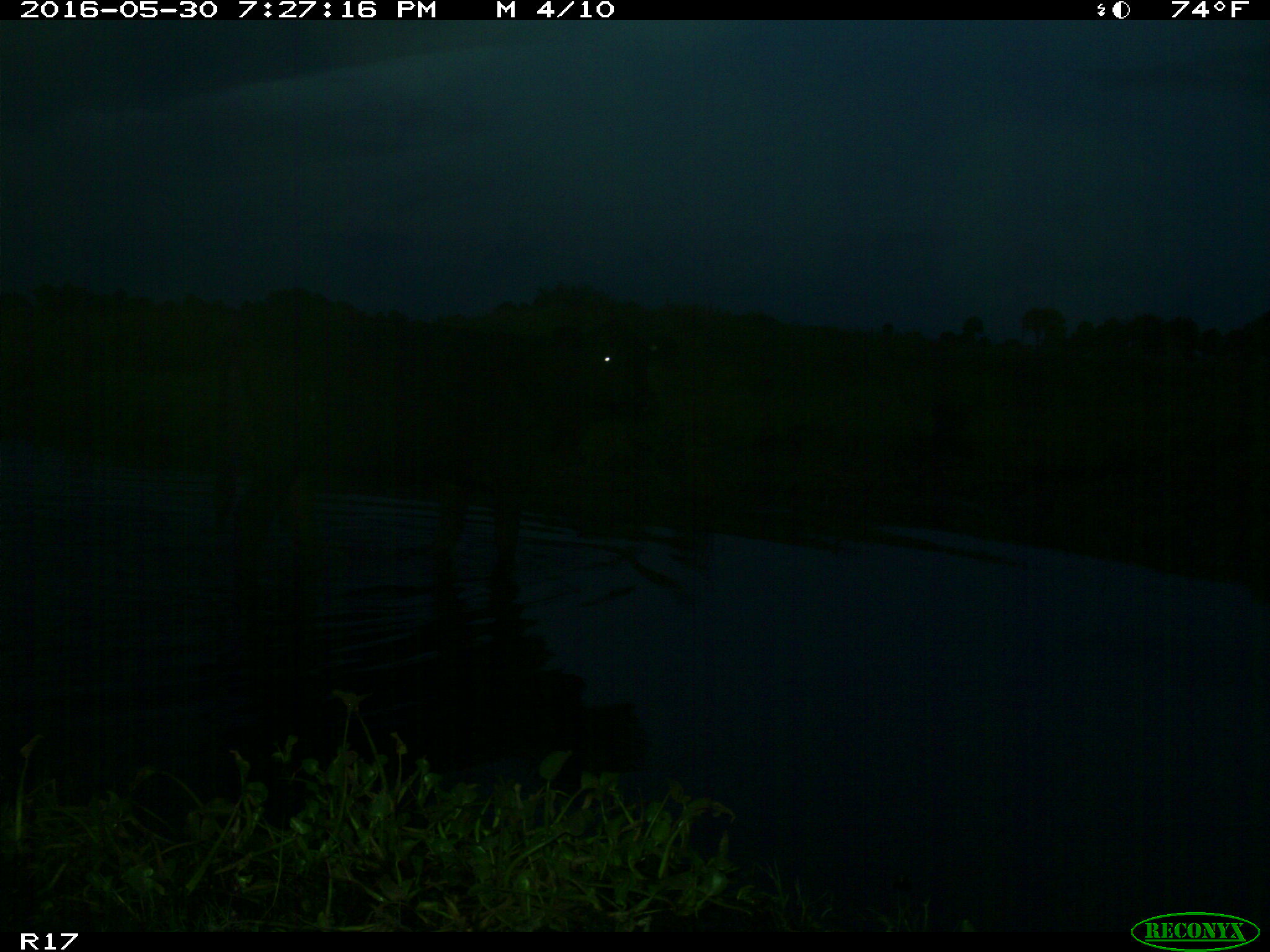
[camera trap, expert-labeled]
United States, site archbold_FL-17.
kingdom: Animalia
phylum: Chordata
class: Mammalia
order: Artiodactyla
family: Bovidae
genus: Bos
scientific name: Bos taurus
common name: domestic cow